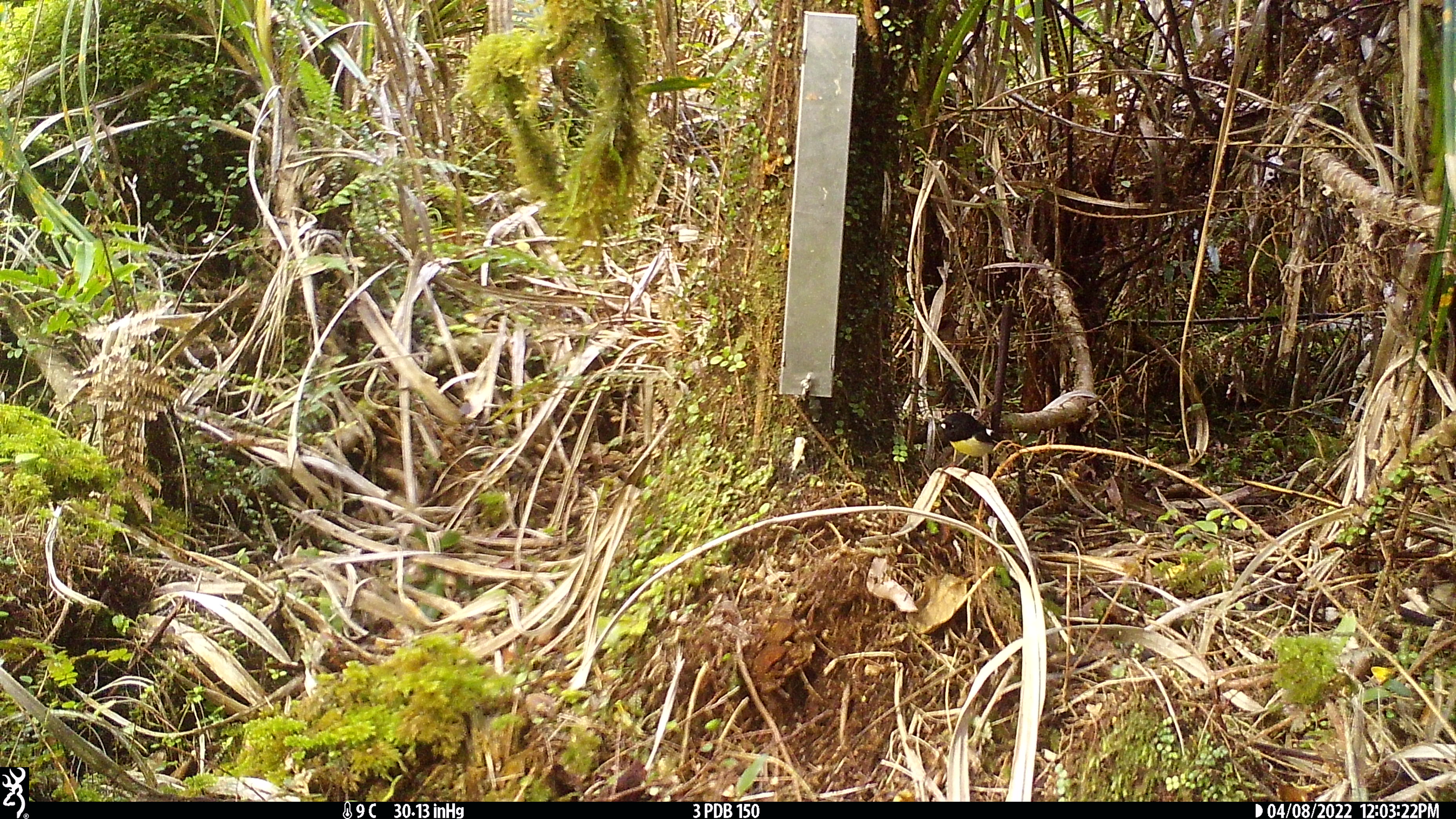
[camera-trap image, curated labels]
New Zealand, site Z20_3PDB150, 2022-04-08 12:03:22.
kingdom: Animalia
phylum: Chordata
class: Aves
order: Passeriformes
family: Petroicidae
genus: Petroica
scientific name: Petroica macrocephala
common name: tomtit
Tomtit (Petroica macrocephala).